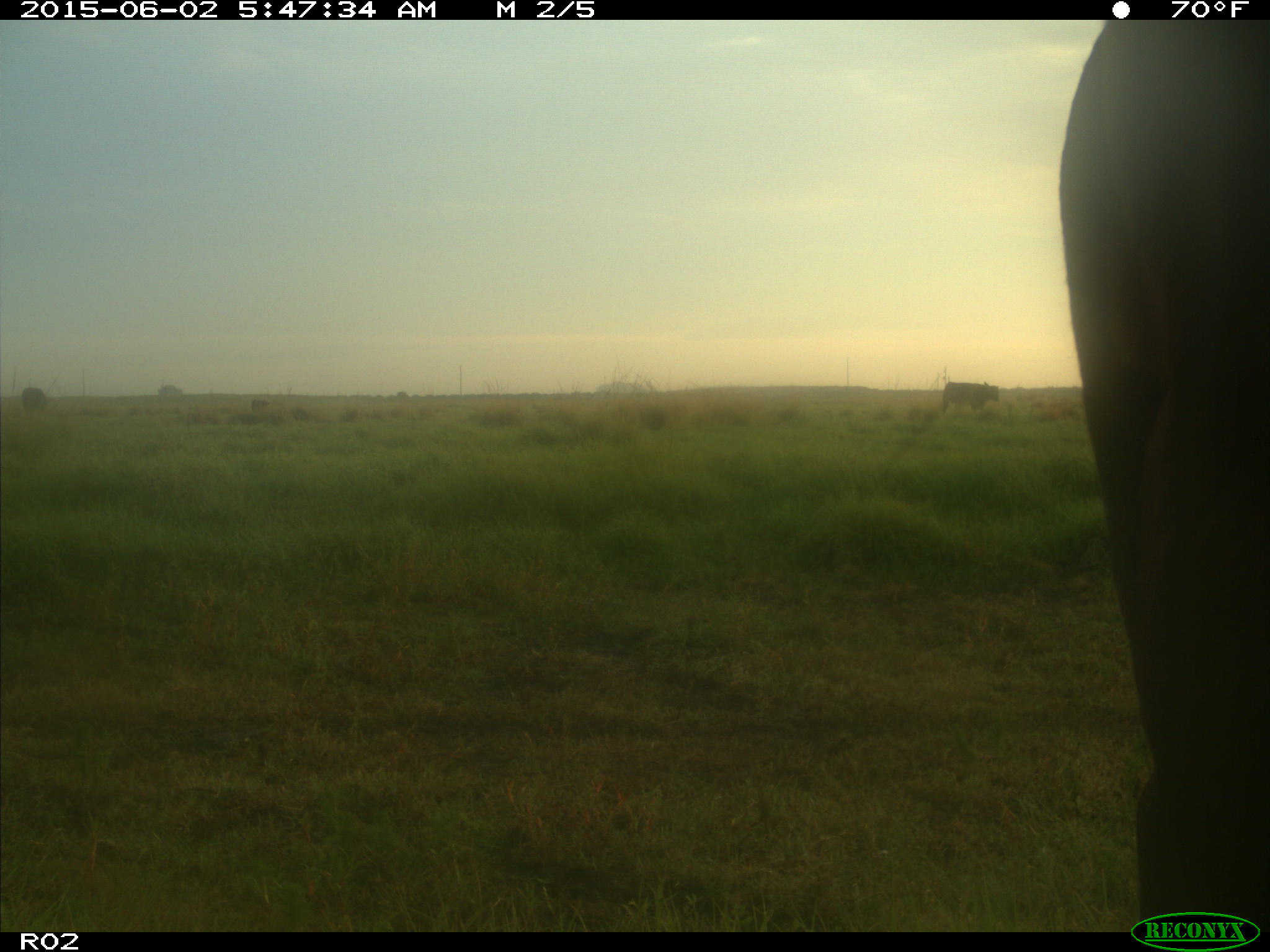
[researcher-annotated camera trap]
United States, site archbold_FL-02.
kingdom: Animalia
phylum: Chordata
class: Mammalia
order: Artiodactyla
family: Bovidae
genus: Bos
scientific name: Bos taurus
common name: domestic cow